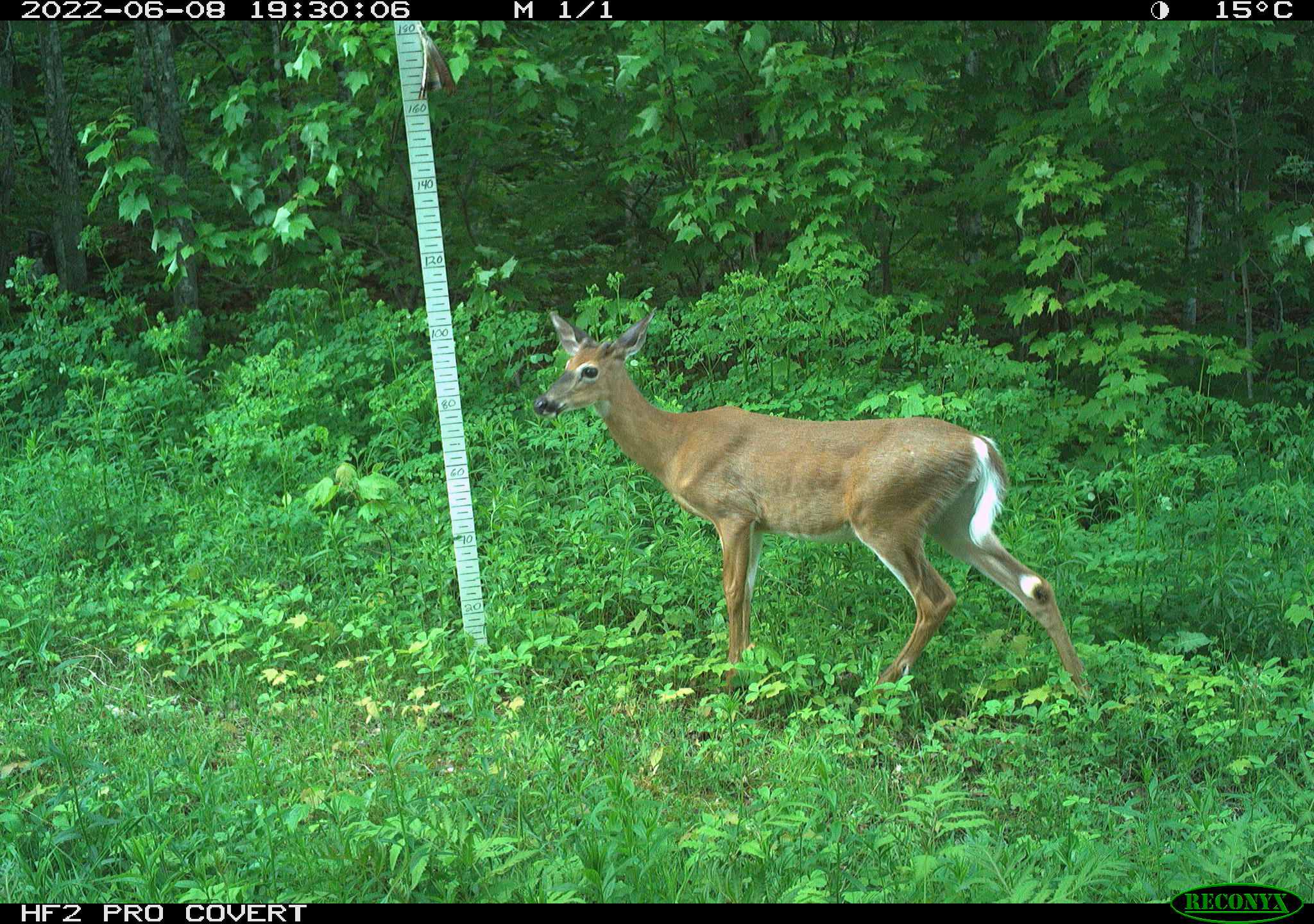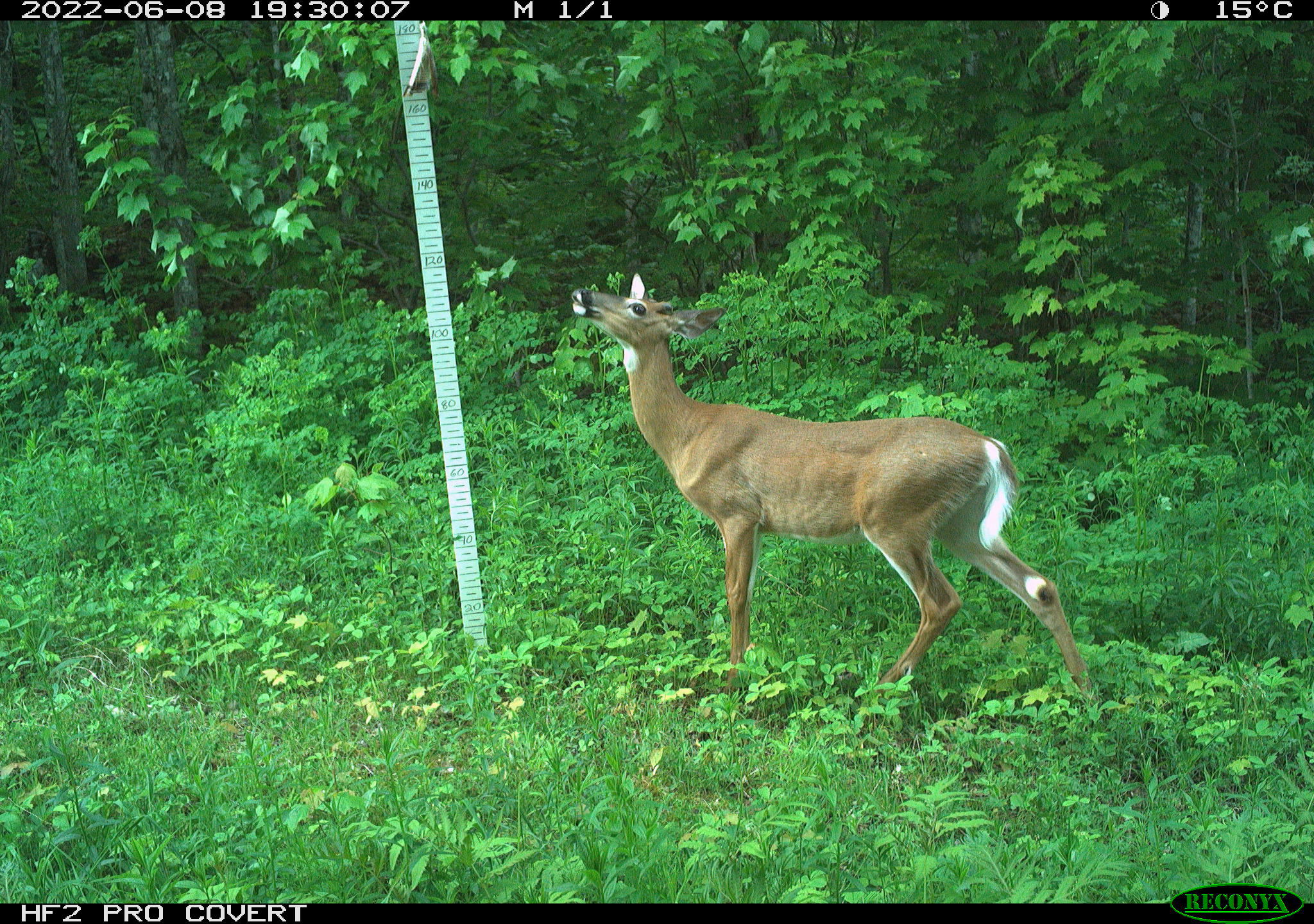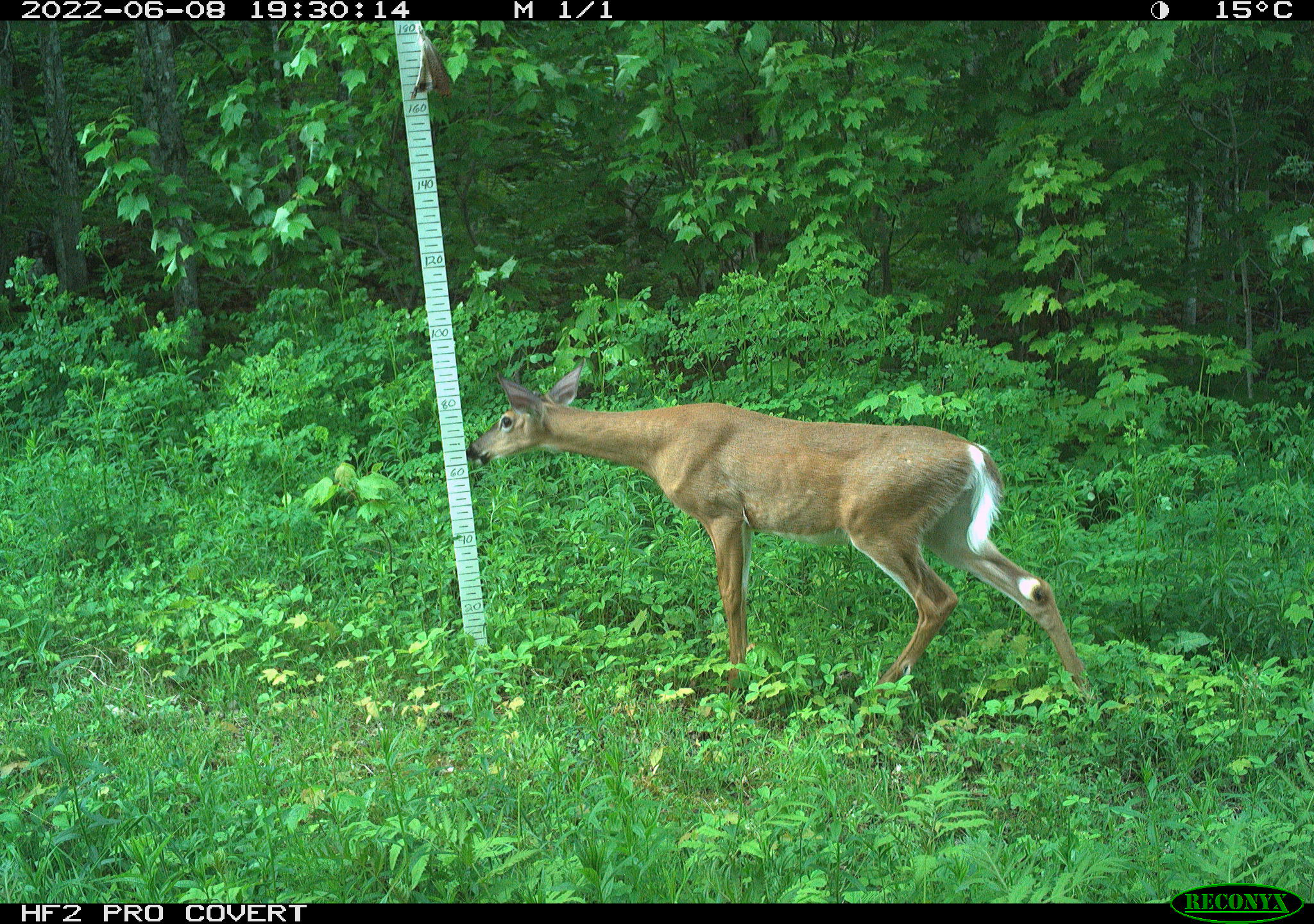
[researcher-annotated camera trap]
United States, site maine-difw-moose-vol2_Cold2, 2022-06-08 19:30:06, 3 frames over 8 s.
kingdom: Animalia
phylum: Chordata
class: Mammalia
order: Artiodactyla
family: Cervidae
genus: Odocoileus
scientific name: Odocoileus virginianus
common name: white-tailed deer